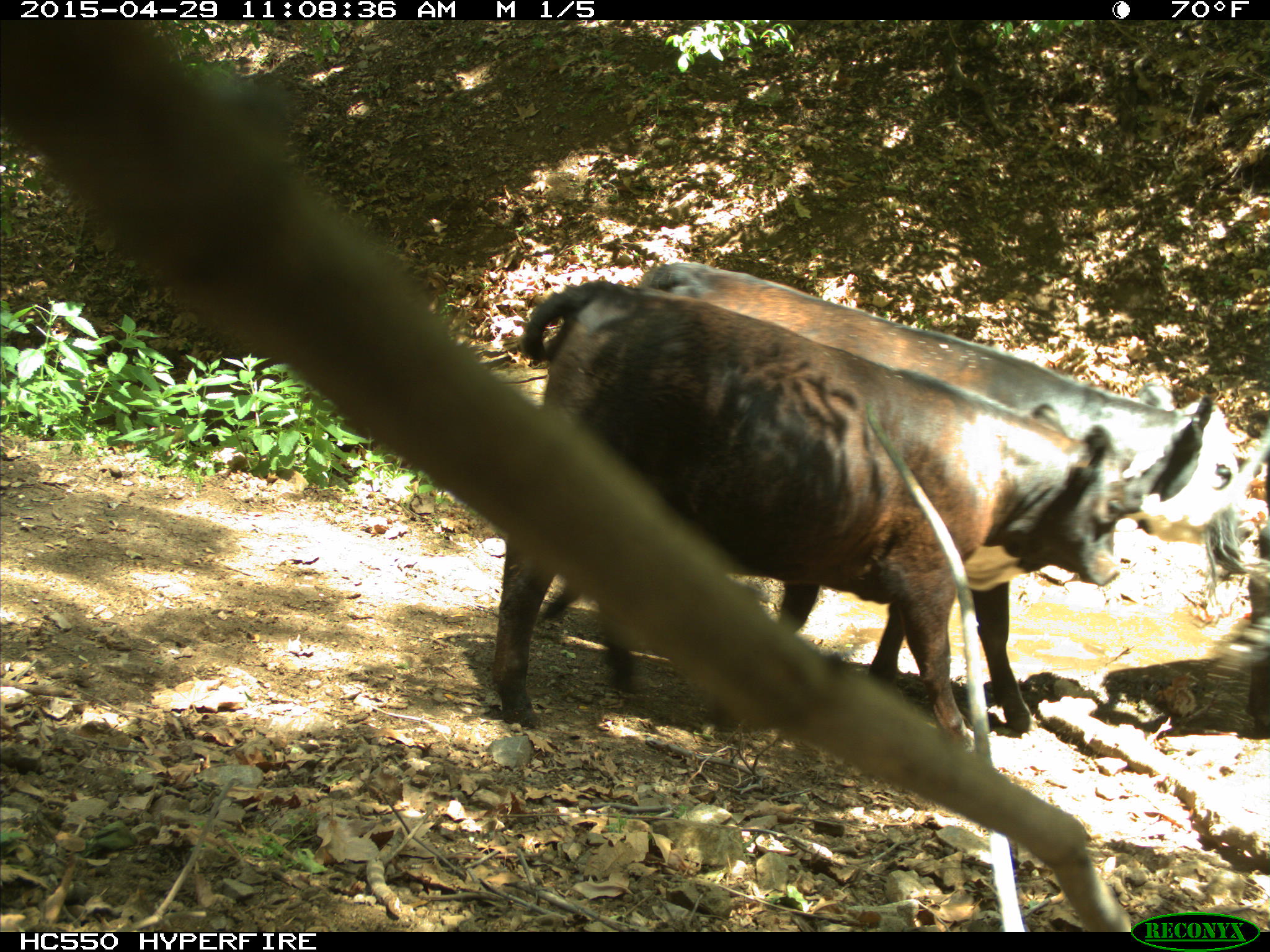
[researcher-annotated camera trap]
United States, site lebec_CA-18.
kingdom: Animalia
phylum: Chordata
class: Mammalia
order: Artiodactyla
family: Bovidae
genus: Bos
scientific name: Bos taurus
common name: domestic cow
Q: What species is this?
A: Bos taurus (domestic cow).